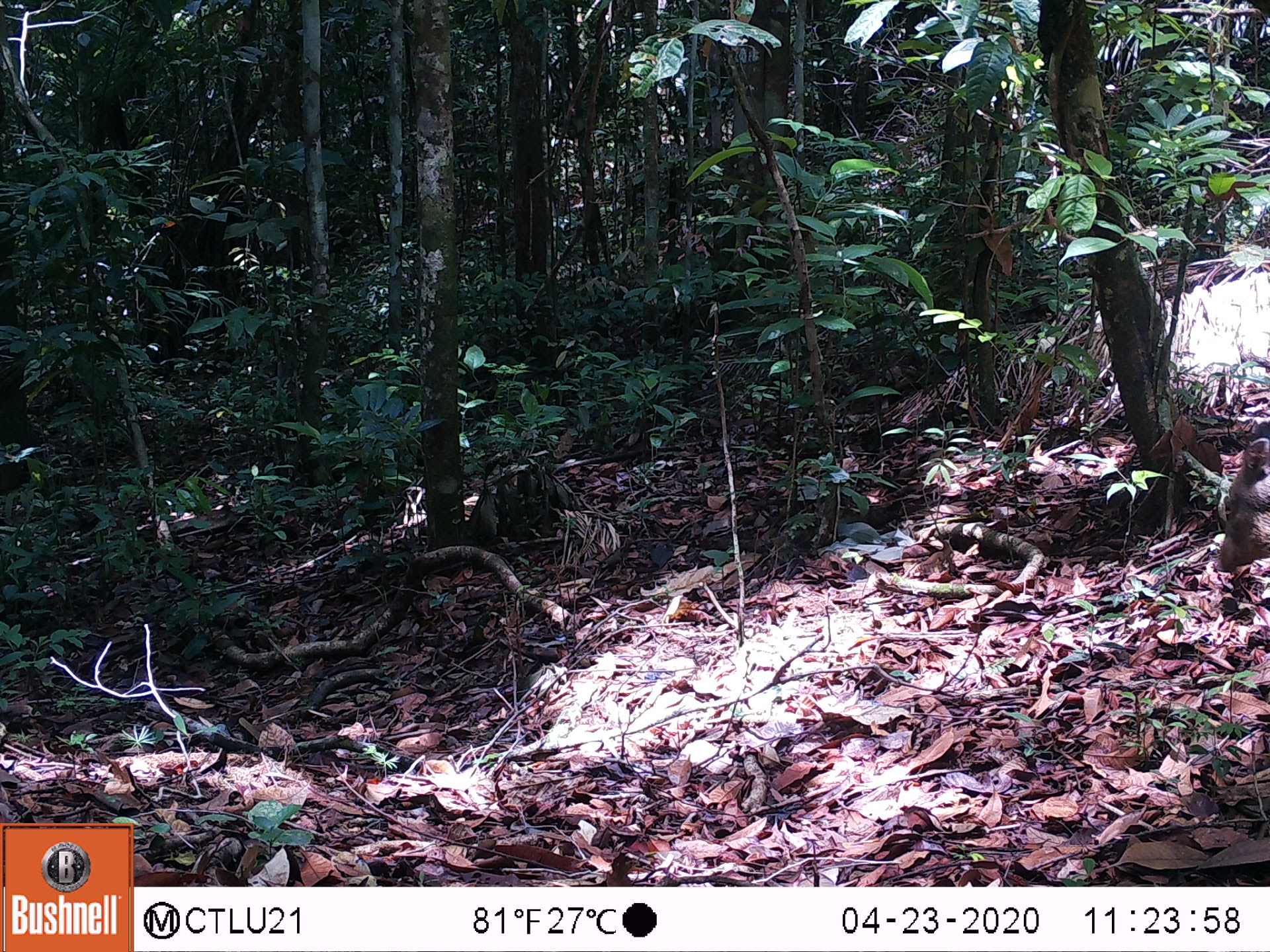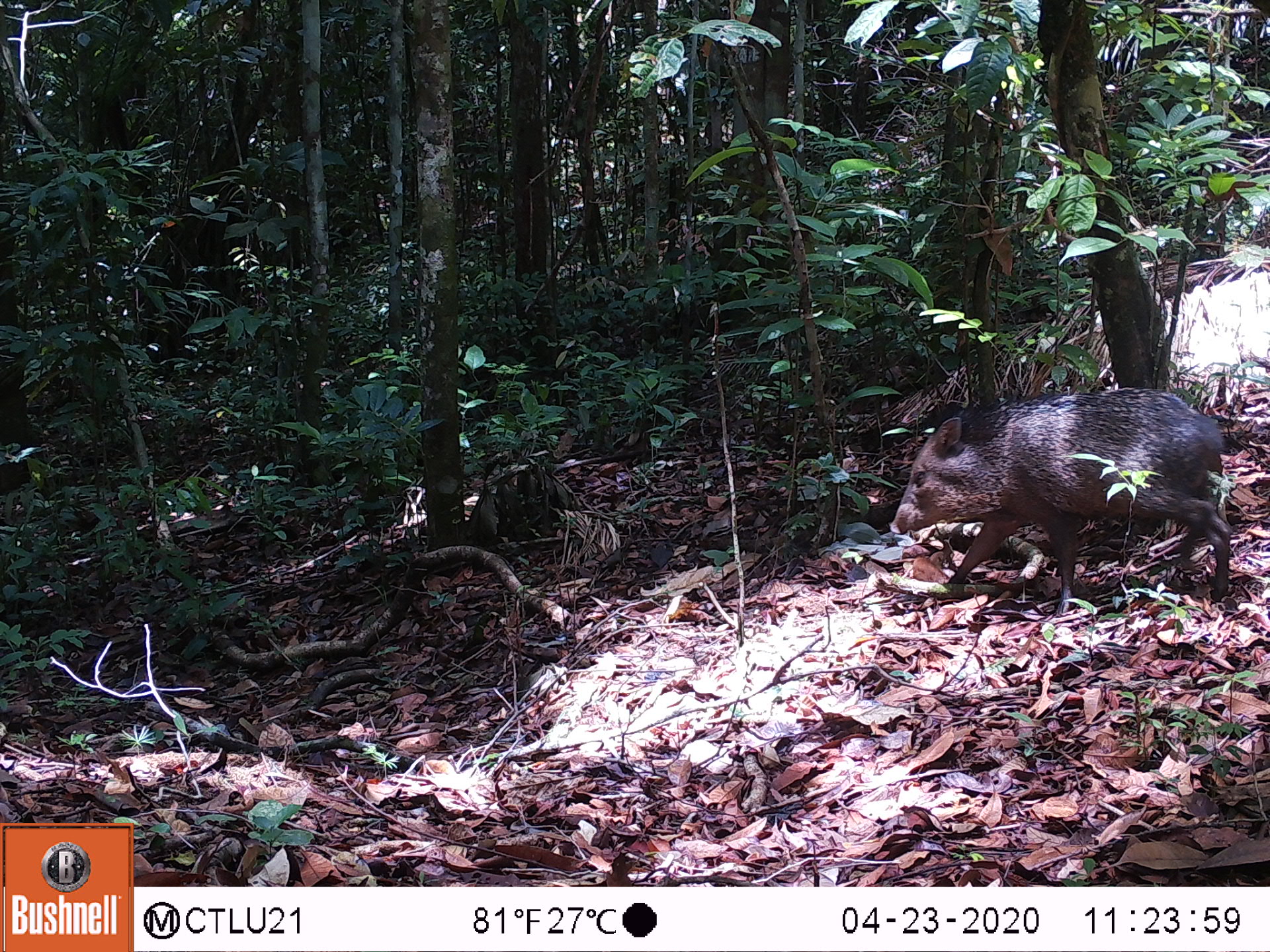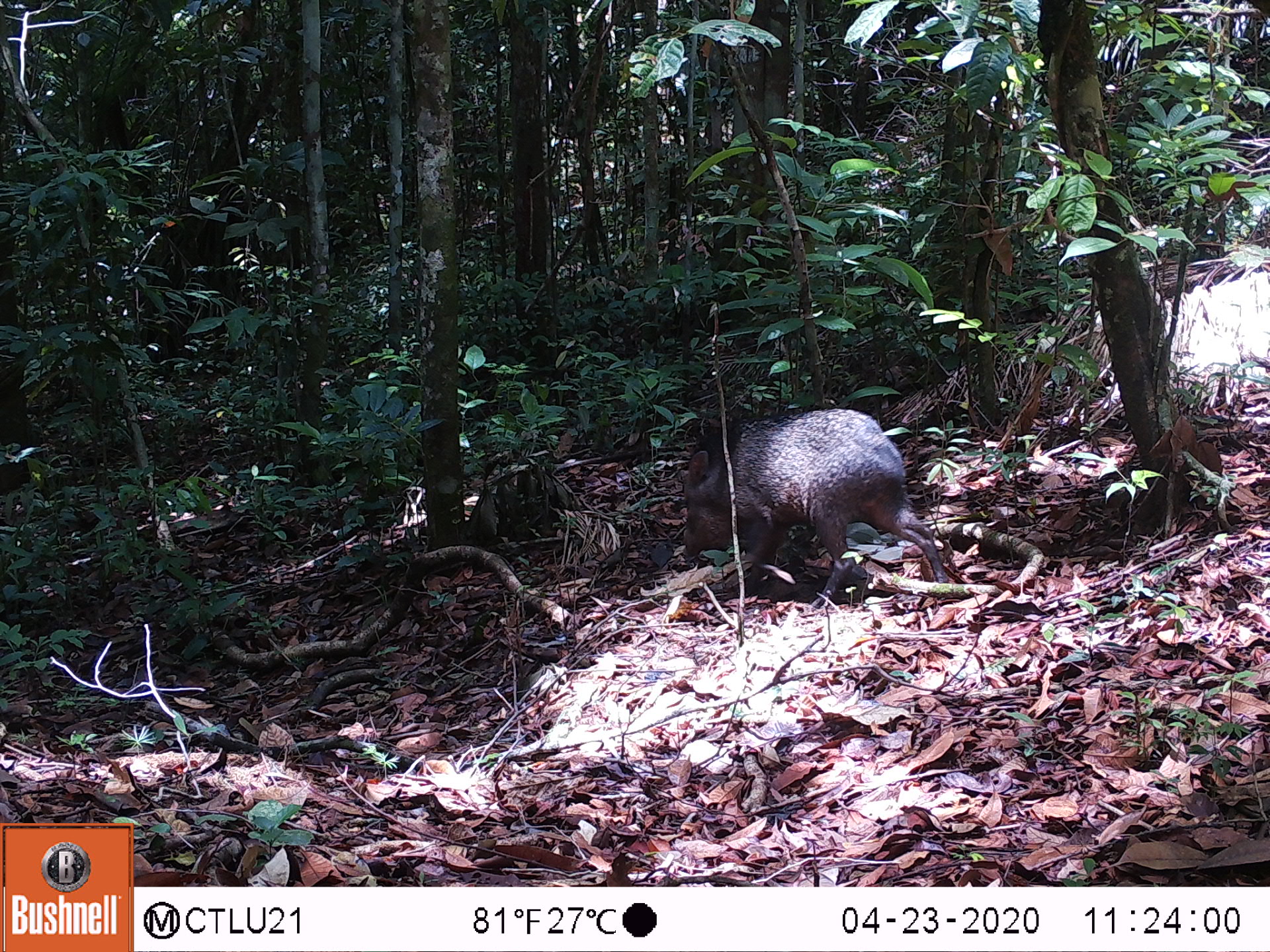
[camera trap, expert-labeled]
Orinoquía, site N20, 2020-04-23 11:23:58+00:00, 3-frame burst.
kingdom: Animalia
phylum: Chordata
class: Mammalia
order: Artiodactyla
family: Tayassuidae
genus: Pecari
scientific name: Pecari tajacu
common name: collared peccary